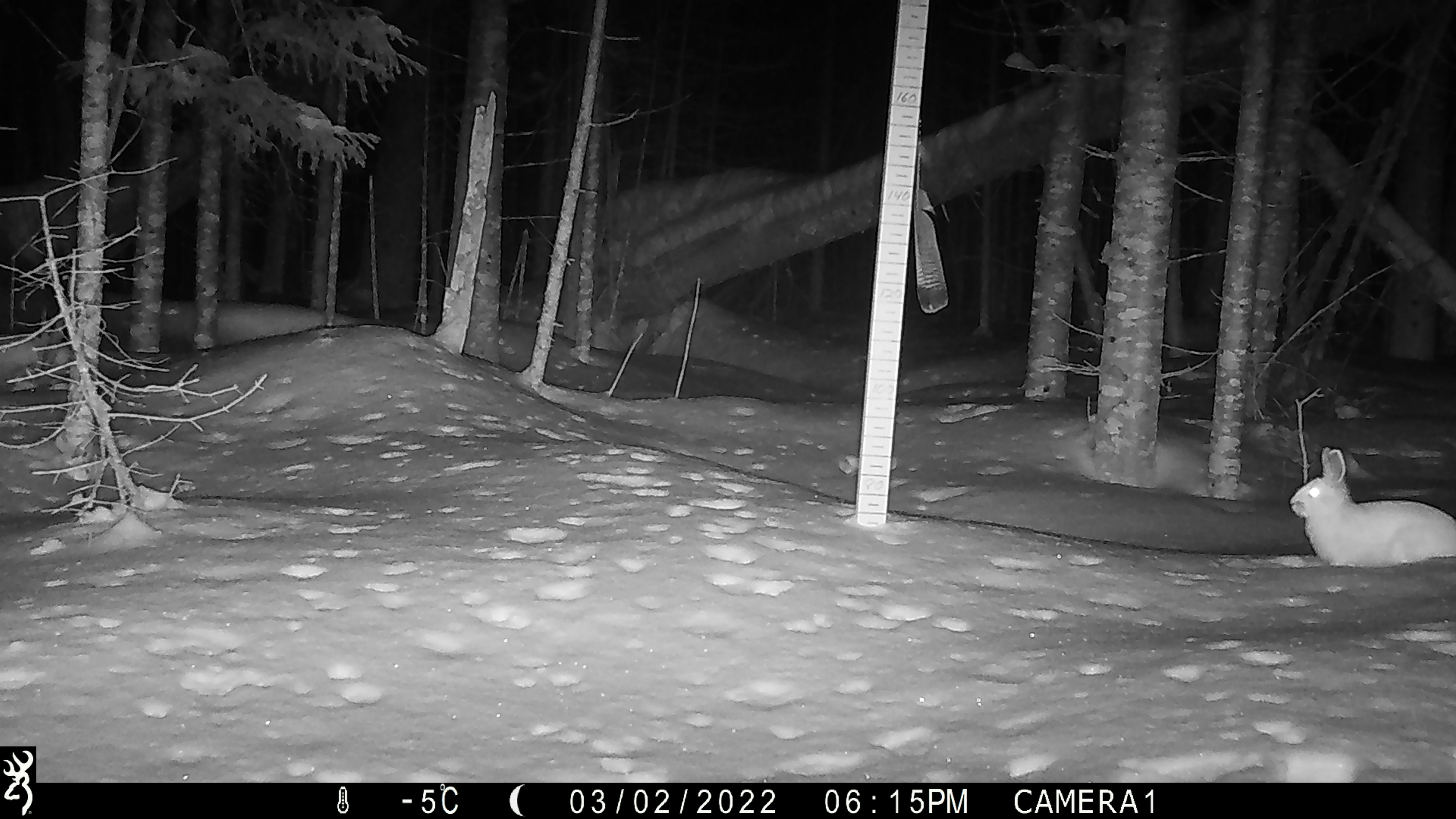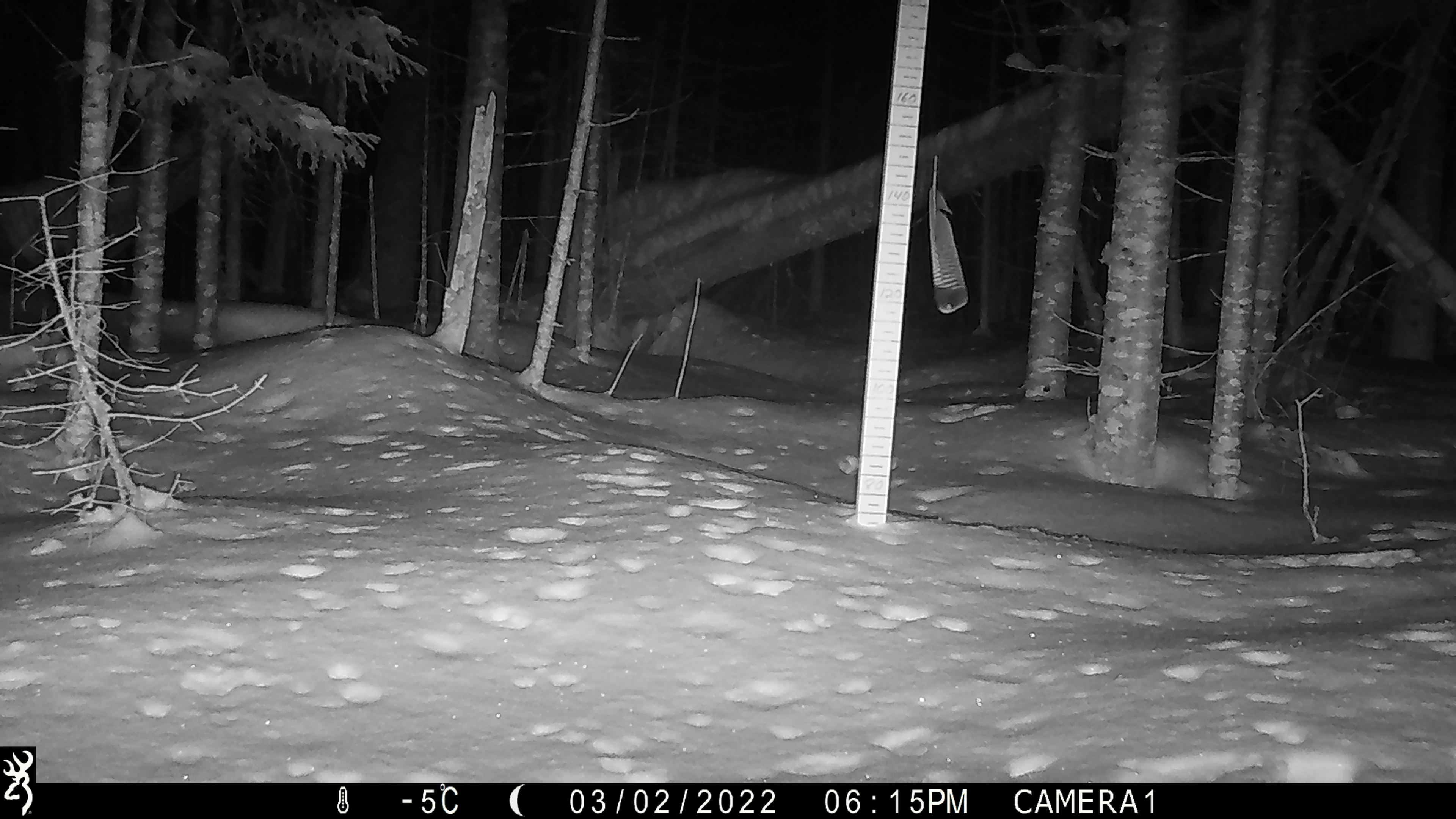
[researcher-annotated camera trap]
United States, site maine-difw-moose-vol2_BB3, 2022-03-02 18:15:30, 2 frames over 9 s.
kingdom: Animalia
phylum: Chordata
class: Mammalia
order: Lagomorpha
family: Leporidae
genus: Lepus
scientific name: Lepus americanus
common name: snowshoe hare